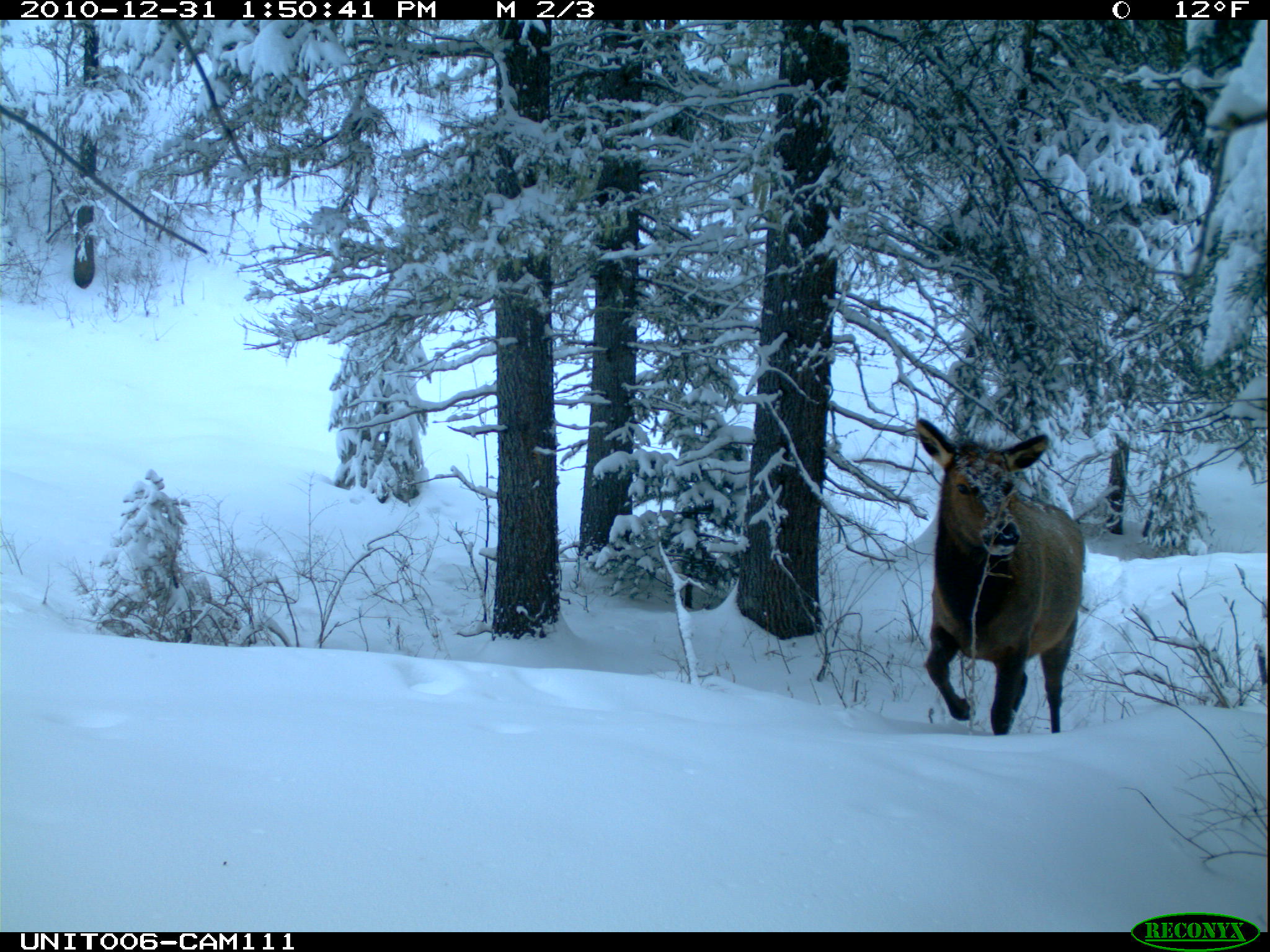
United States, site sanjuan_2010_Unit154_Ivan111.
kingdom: Animalia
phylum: Chordata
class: Mammalia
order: Artiodactyla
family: Cervidae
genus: Cervus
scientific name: Cervus elaphus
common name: red deer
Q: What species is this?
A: Cervus elaphus (red deer).